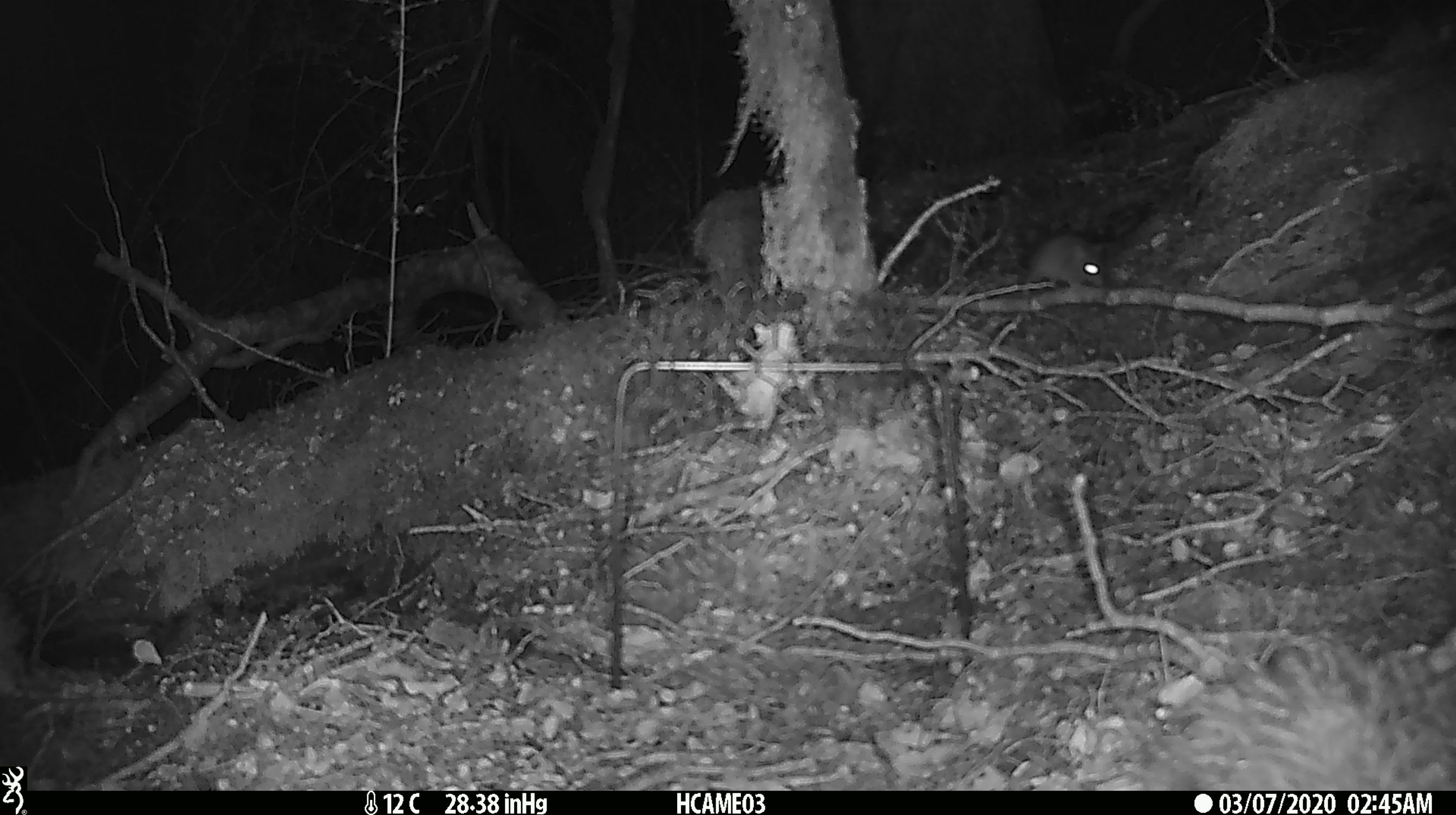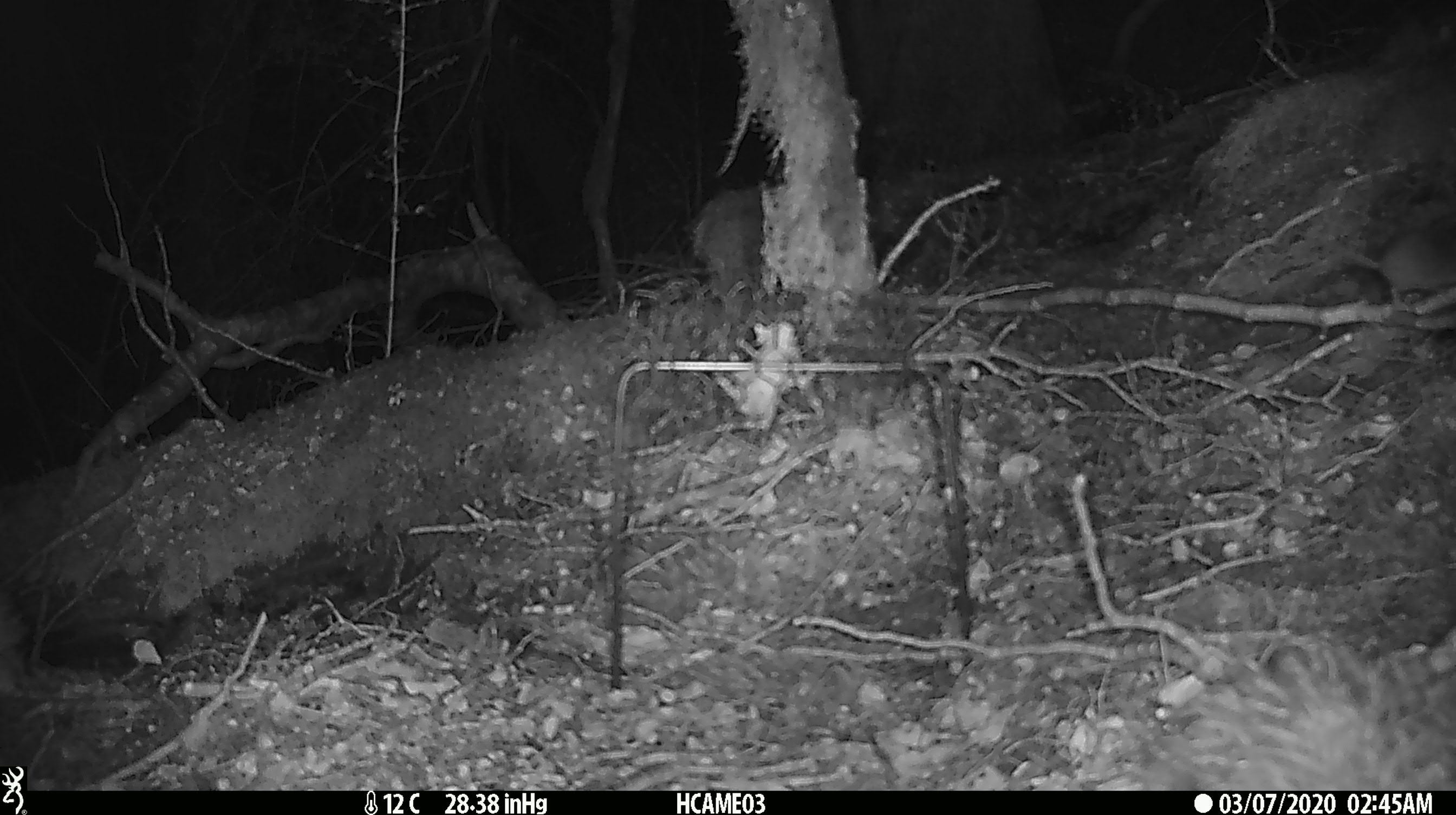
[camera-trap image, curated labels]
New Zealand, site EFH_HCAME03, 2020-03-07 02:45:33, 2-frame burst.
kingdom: Animalia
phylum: Chordata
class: Mammalia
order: Rodentia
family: Muridae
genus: Mus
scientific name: Mus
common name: mouse